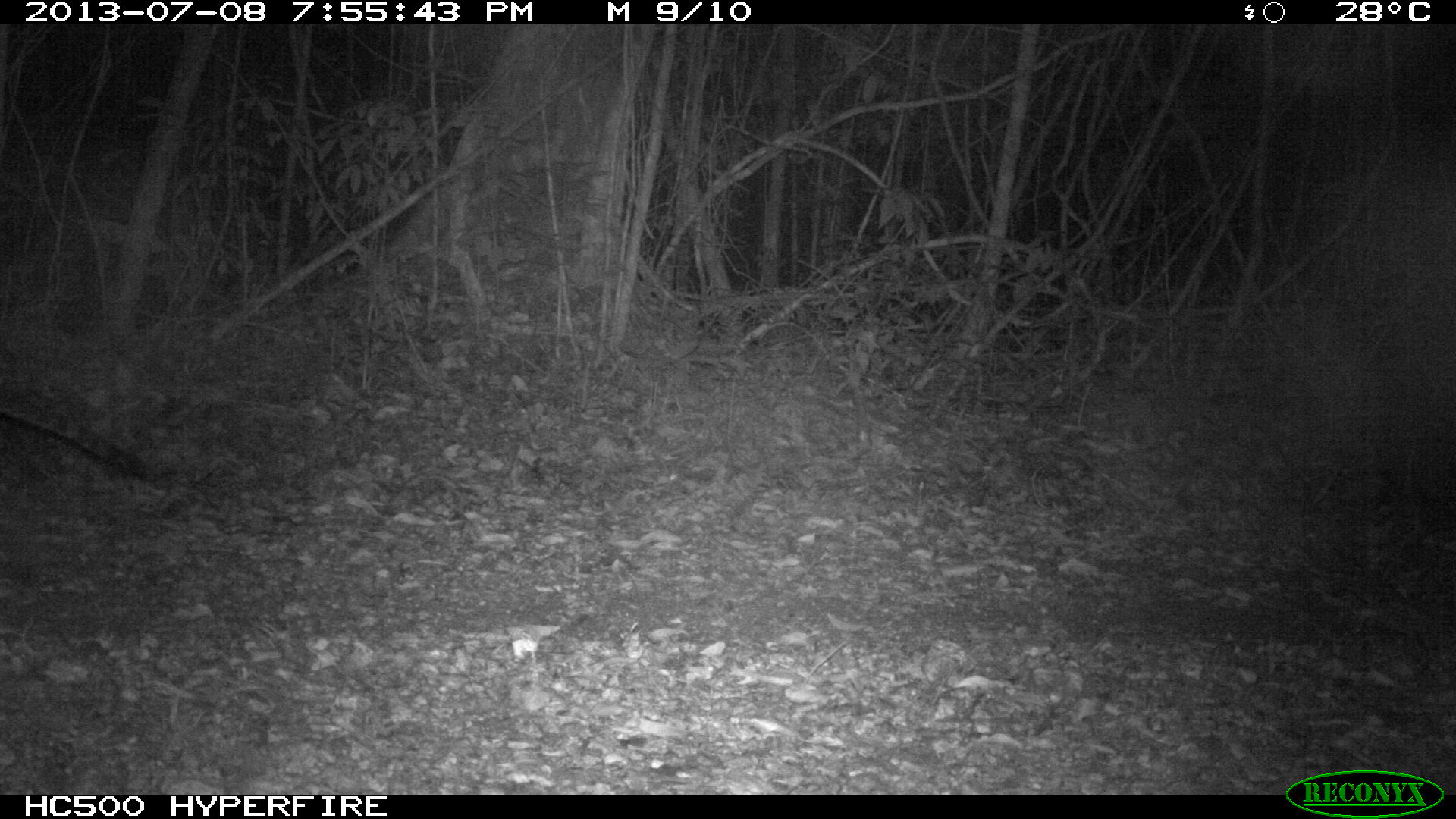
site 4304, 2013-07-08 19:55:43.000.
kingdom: Animalia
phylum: Chordata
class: Mammalia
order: Carnivora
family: Felidae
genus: Leopardus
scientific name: Leopardus pardalis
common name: ocelot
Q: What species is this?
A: Leopardus pardalis (ocelot).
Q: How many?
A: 1.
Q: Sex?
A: Male.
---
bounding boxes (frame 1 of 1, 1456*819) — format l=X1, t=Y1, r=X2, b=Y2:
leopardus pardalis: l=0, t=377, r=156, b=481